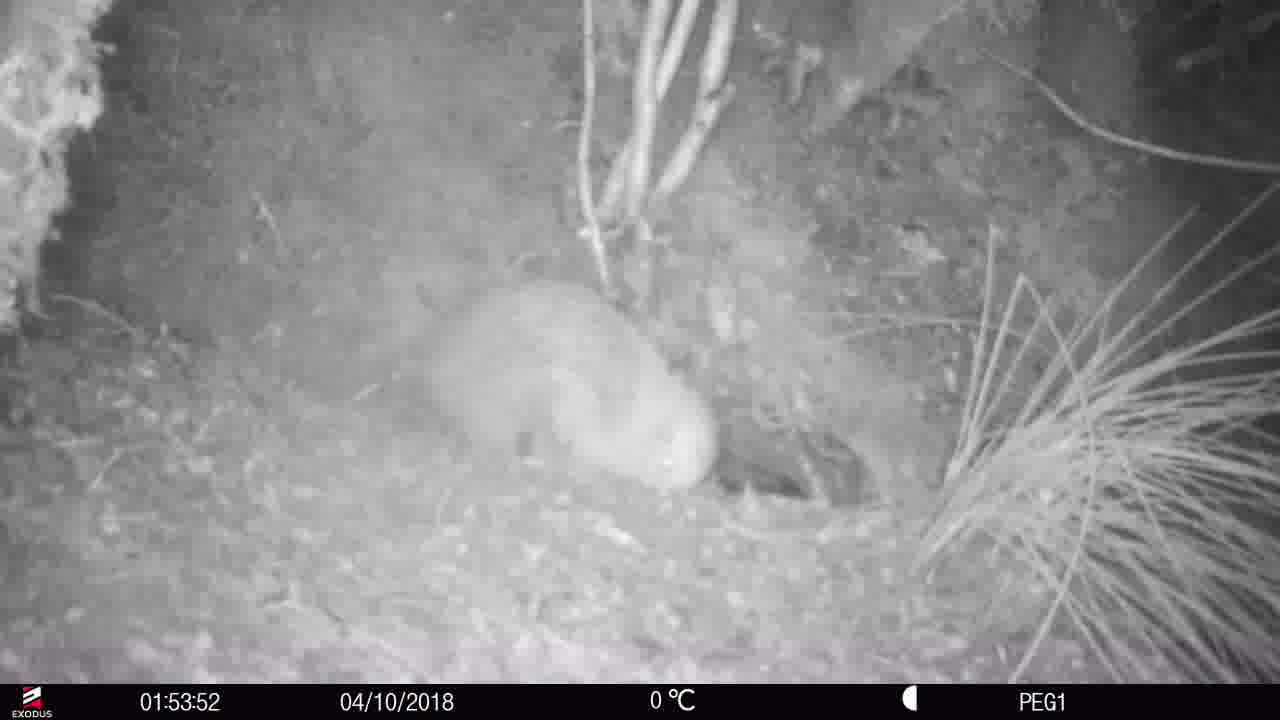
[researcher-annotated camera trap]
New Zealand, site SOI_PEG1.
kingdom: Animalia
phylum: Chordata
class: Aves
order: Apterygiformes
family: Apterygidae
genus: Apteryx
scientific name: Apteryx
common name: kiwi